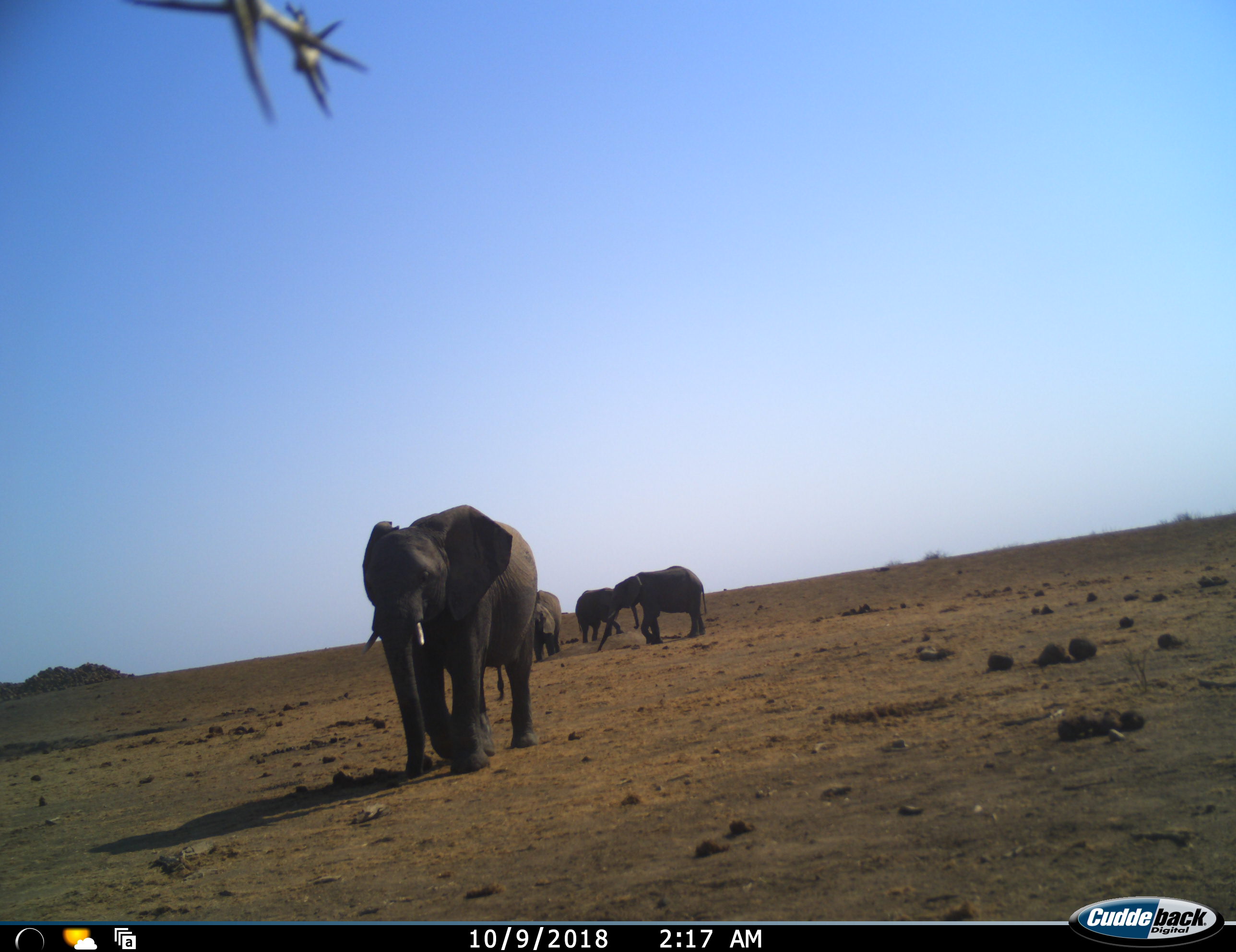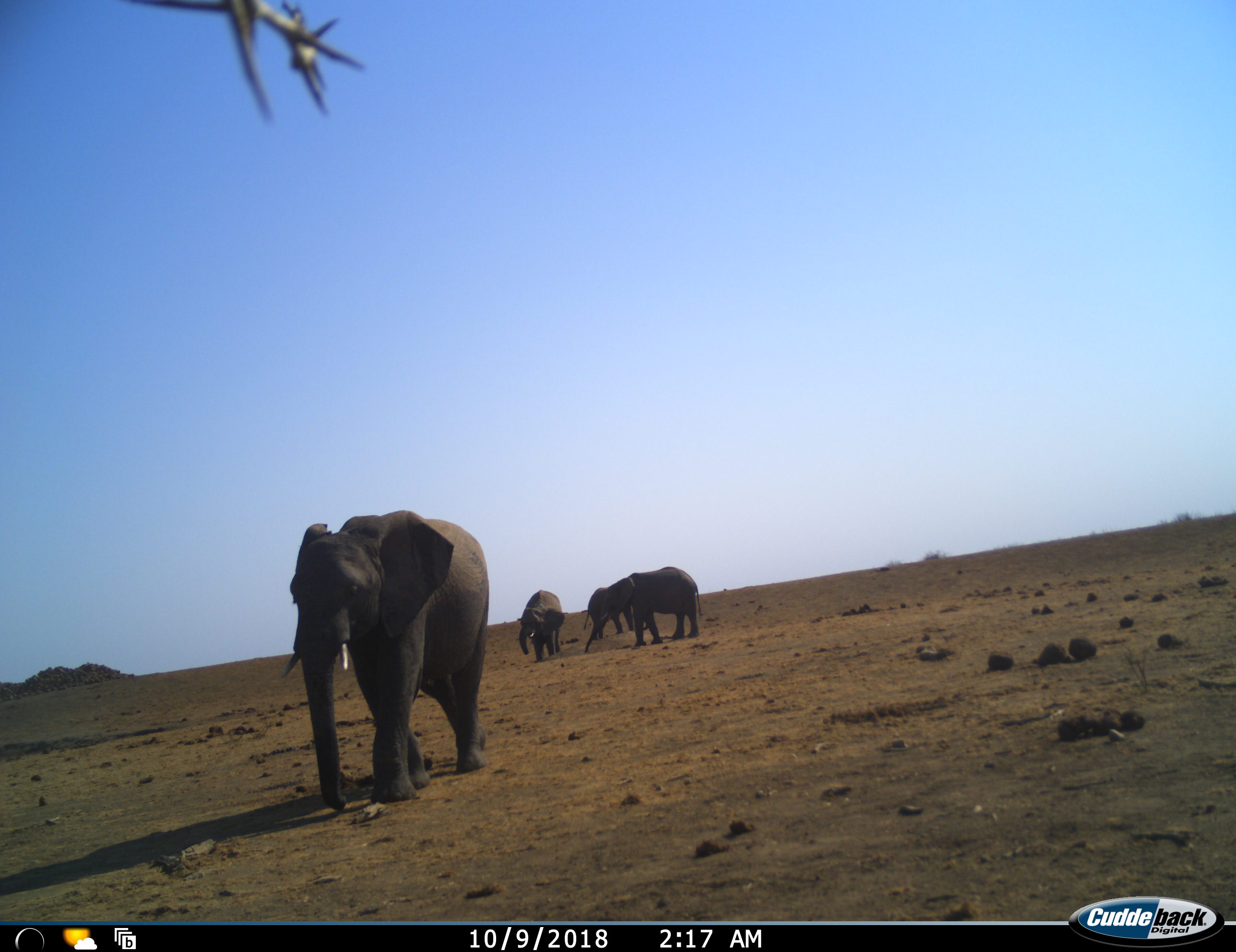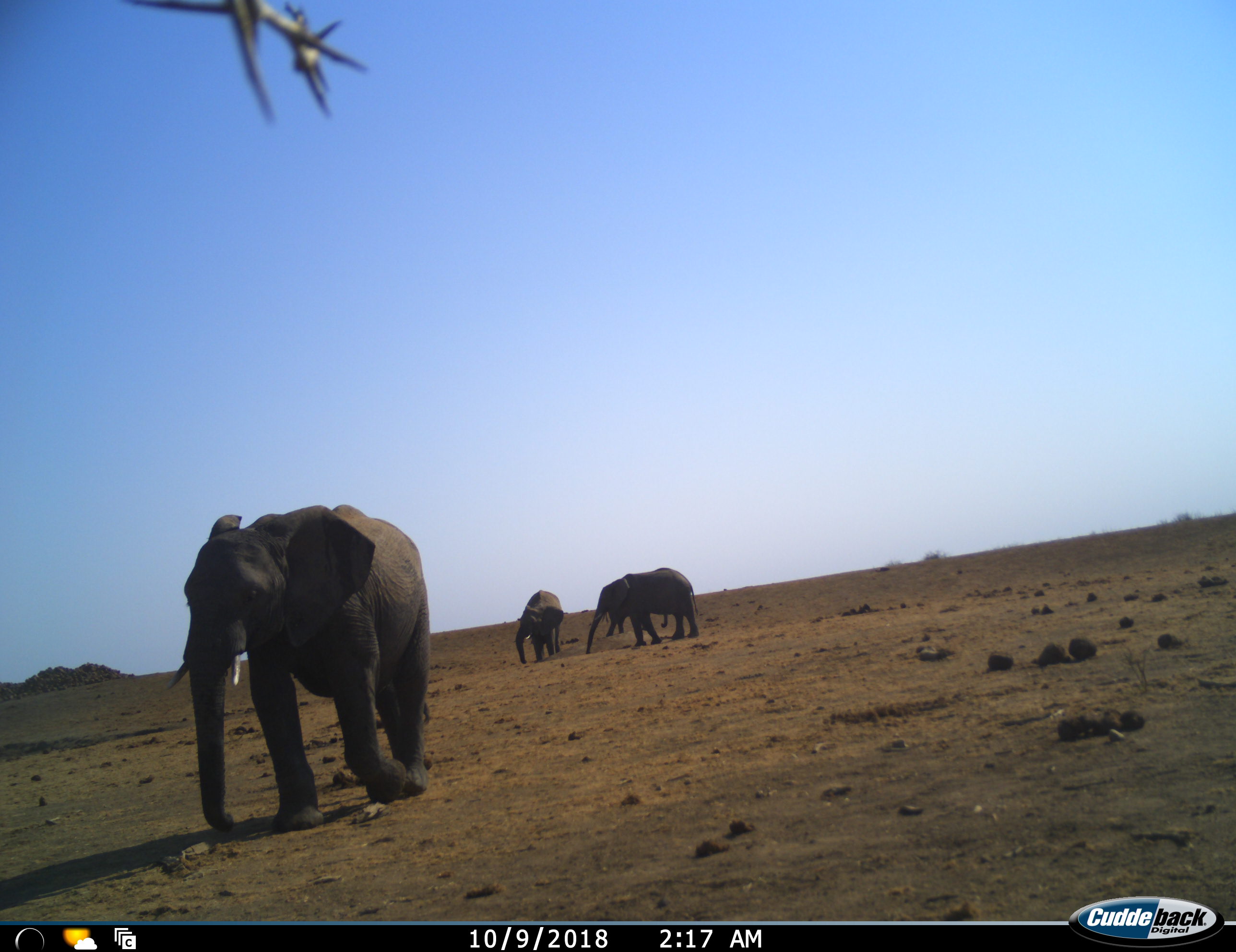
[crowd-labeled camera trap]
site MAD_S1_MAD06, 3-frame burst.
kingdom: Animalia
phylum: Chordata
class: Mammalia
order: Proboscidea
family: Elephantidae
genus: Loxodonta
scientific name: Loxodonta africana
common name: african bush elephant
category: elephant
Elephant (african bush elephant) (Loxodonta africana), count 4. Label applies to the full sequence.